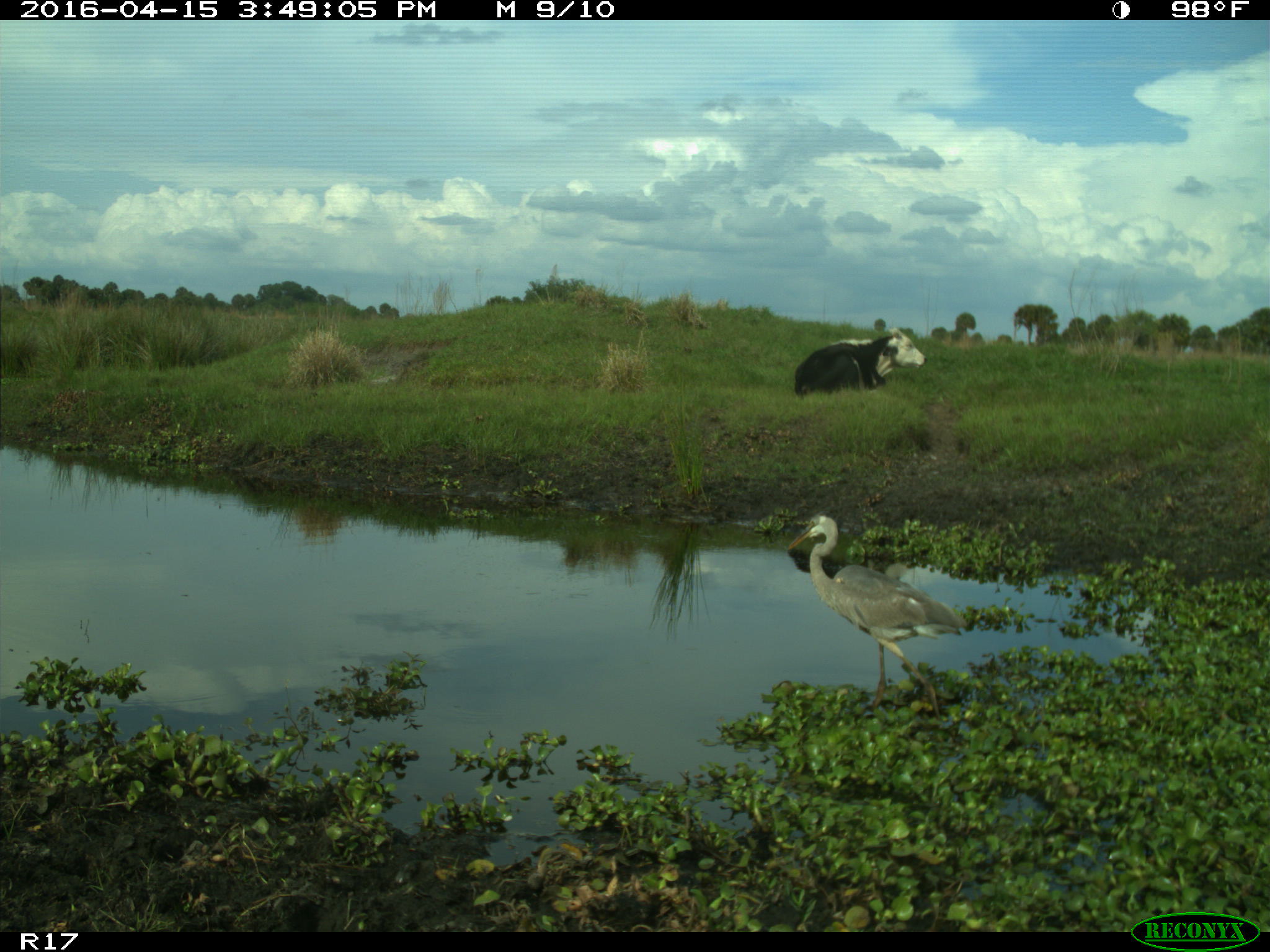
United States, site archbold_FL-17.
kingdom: Animalia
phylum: Chordata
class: Mammalia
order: Artiodactyla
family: Bovidae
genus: Bos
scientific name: Bos taurus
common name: domestic cow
Bos taurus (domestic cow).